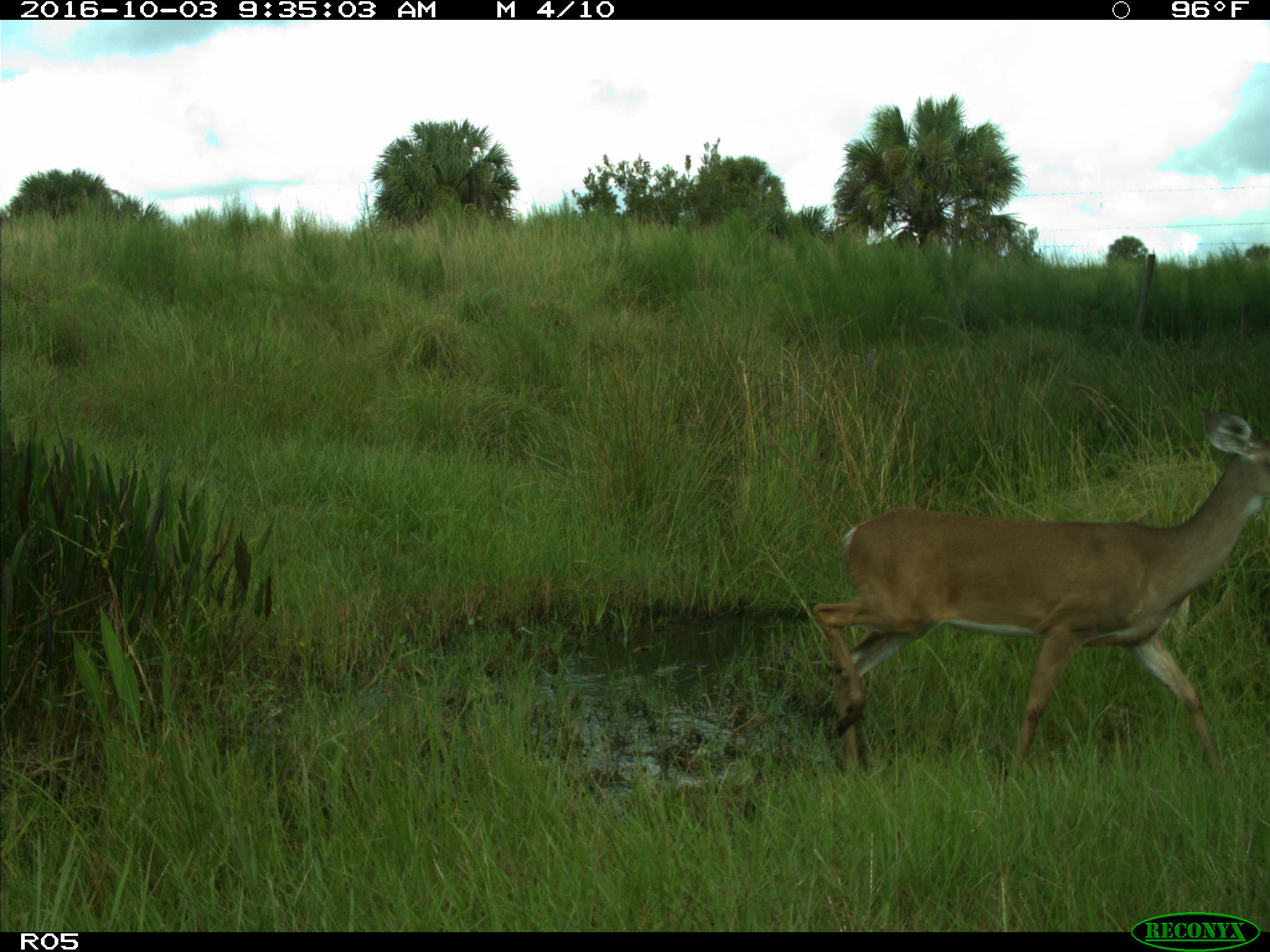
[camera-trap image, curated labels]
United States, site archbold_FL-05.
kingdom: Animalia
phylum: Chordata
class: Mammalia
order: Artiodactyla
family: Cervidae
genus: Odocoileus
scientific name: Odocoileus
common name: deer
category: unidentified deer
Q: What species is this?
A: Unidentified deer (deer) (Odocoileus).